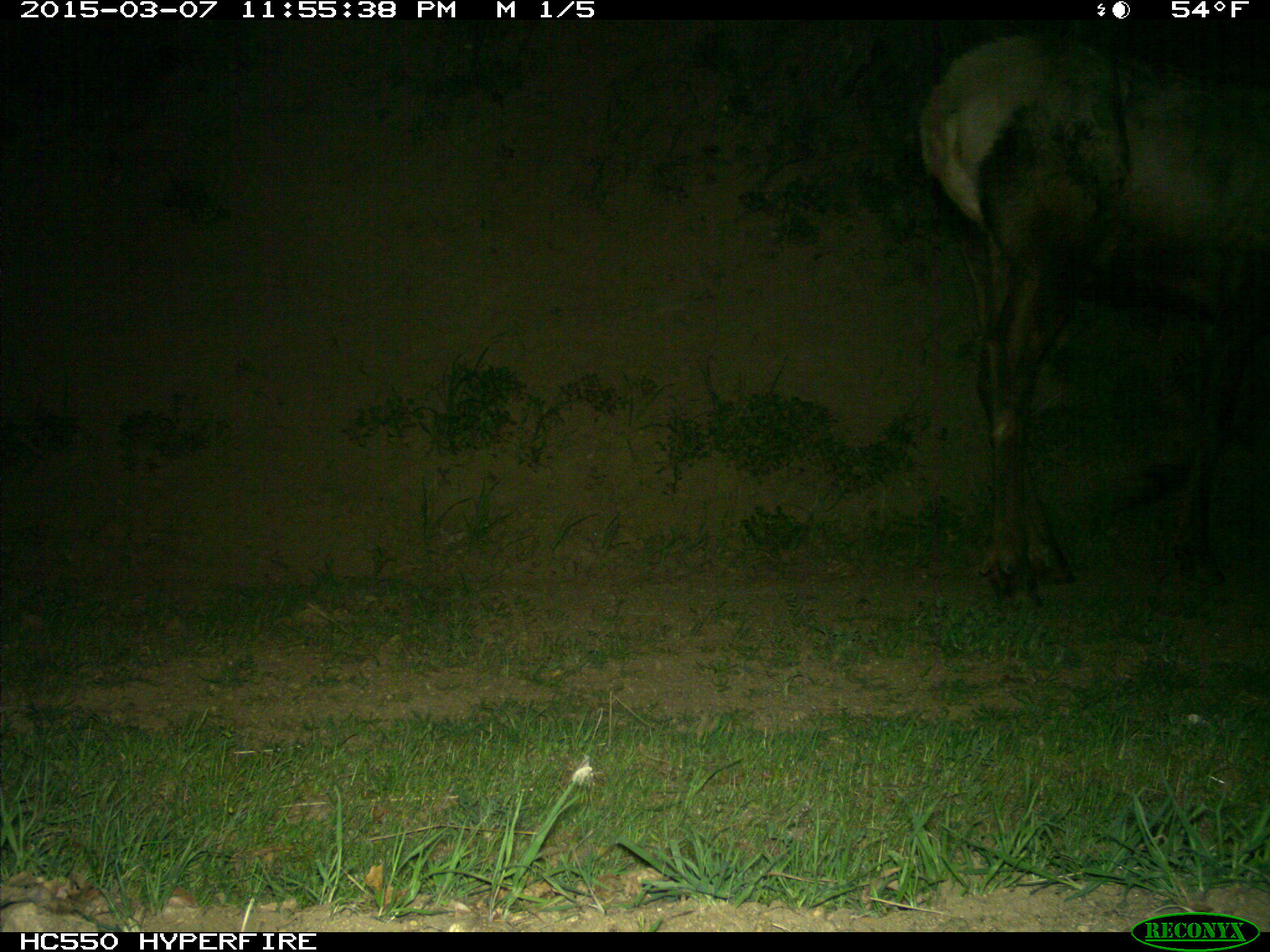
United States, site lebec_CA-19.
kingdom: Animalia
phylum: Chordata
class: Mammalia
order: Artiodactyla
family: Cervidae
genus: Cervus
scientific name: Cervus canadensis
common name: elk